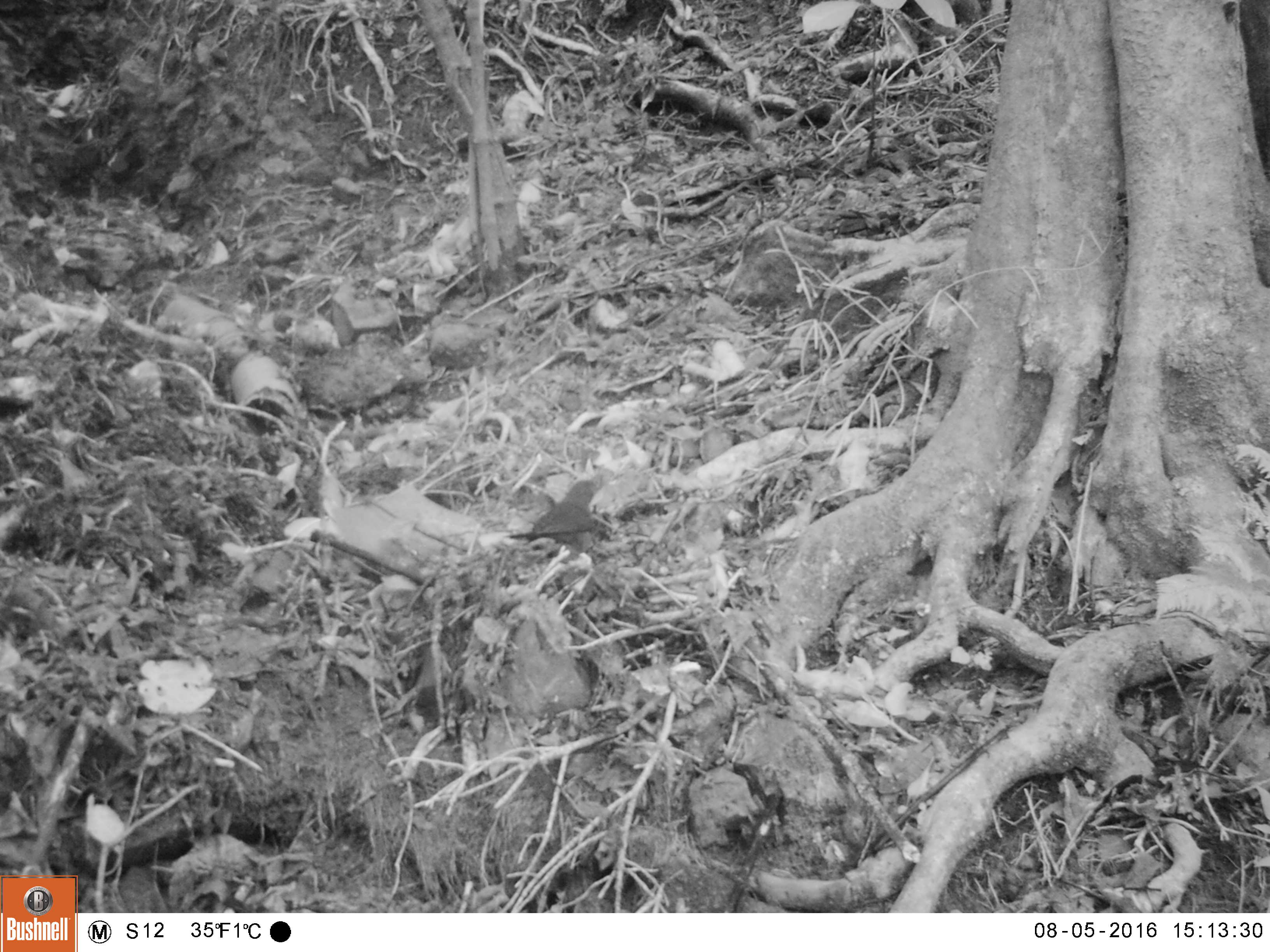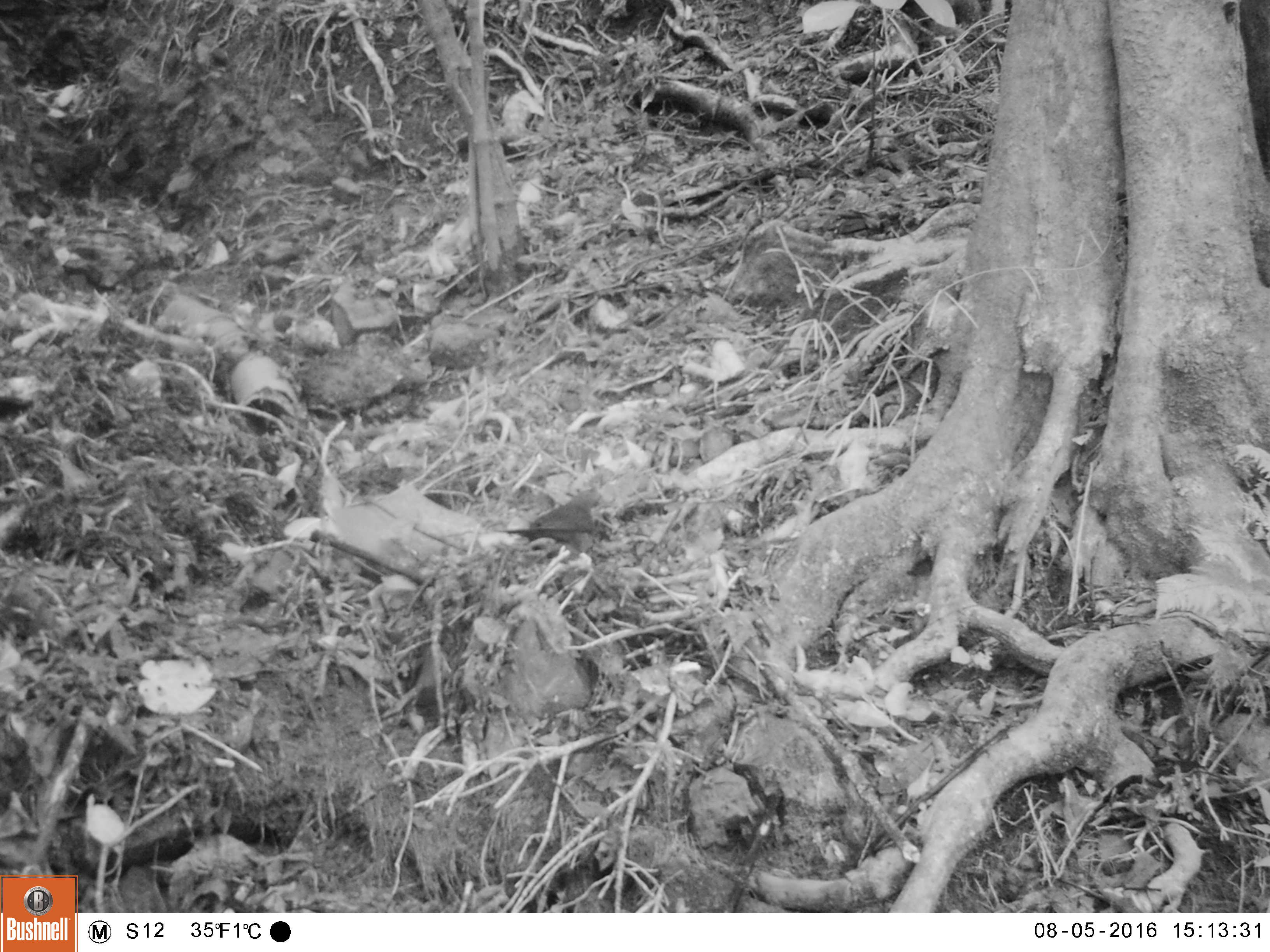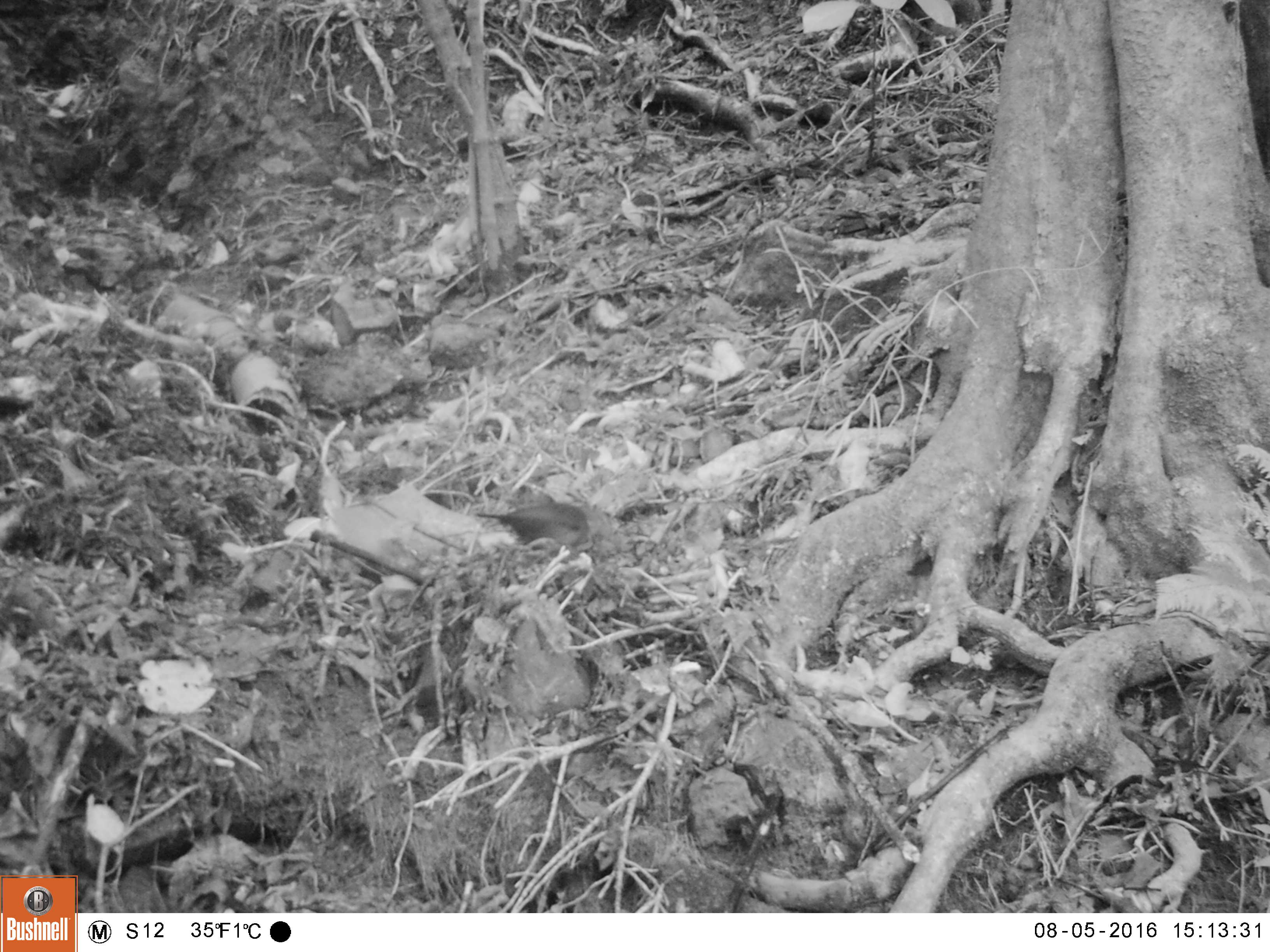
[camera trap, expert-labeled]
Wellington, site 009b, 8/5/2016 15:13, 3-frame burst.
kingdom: Animalia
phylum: Chordata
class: Aves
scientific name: Aves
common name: bird